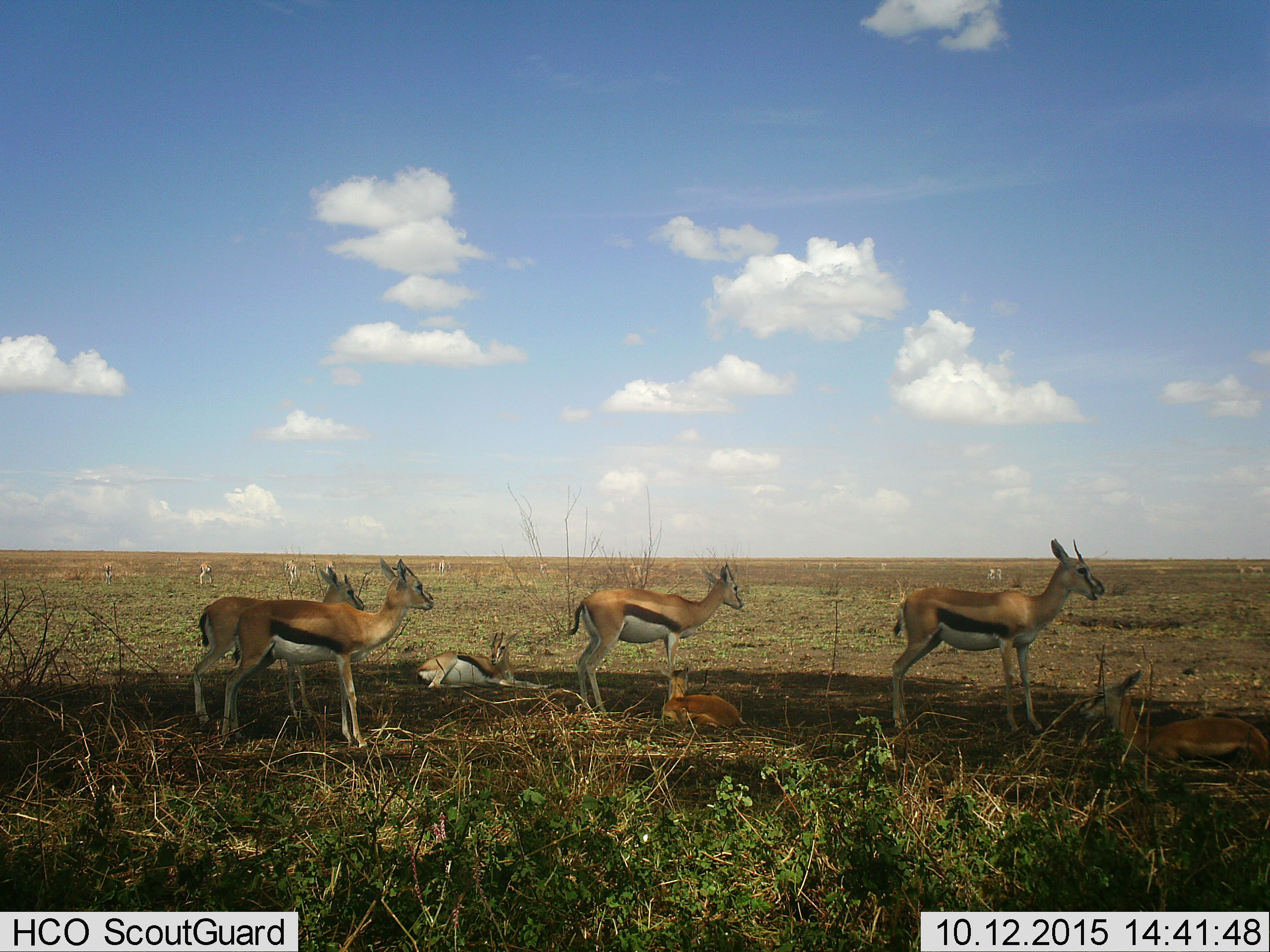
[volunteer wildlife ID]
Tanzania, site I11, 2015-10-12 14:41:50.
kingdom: Animalia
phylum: Chordata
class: Mammalia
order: Artiodactyla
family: Bovidae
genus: Eudorcas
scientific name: Eudorcas thomsonii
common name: thomson's gazelle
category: gazellethomsons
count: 11-50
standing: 100%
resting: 100%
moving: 11%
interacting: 0%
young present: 89%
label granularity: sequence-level